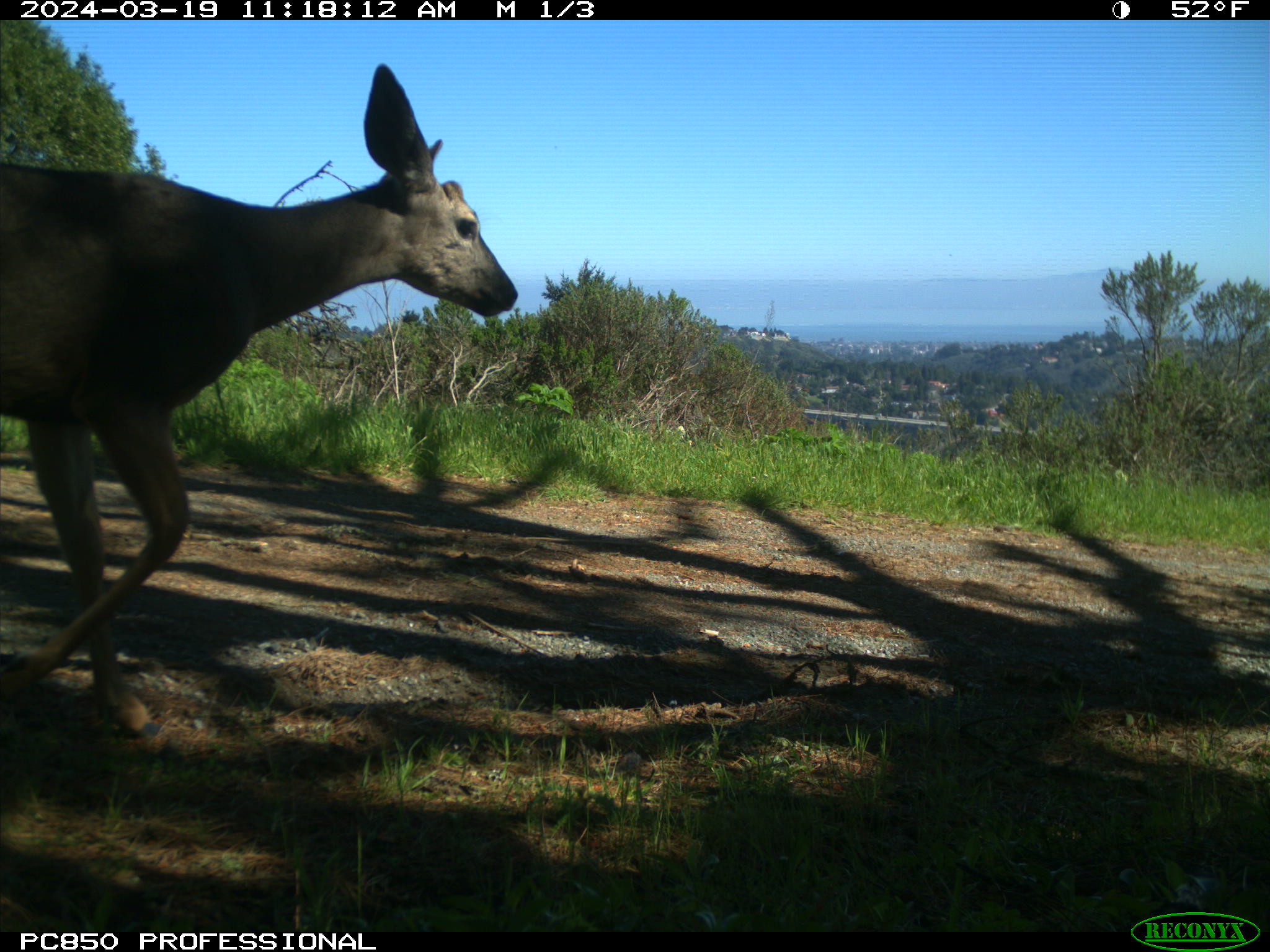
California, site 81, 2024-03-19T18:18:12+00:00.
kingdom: Animalia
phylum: Chordata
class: Mammalia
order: Artiodactyla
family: Cervidae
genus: Odocoileus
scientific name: Odocoileus hemionus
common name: mule deer